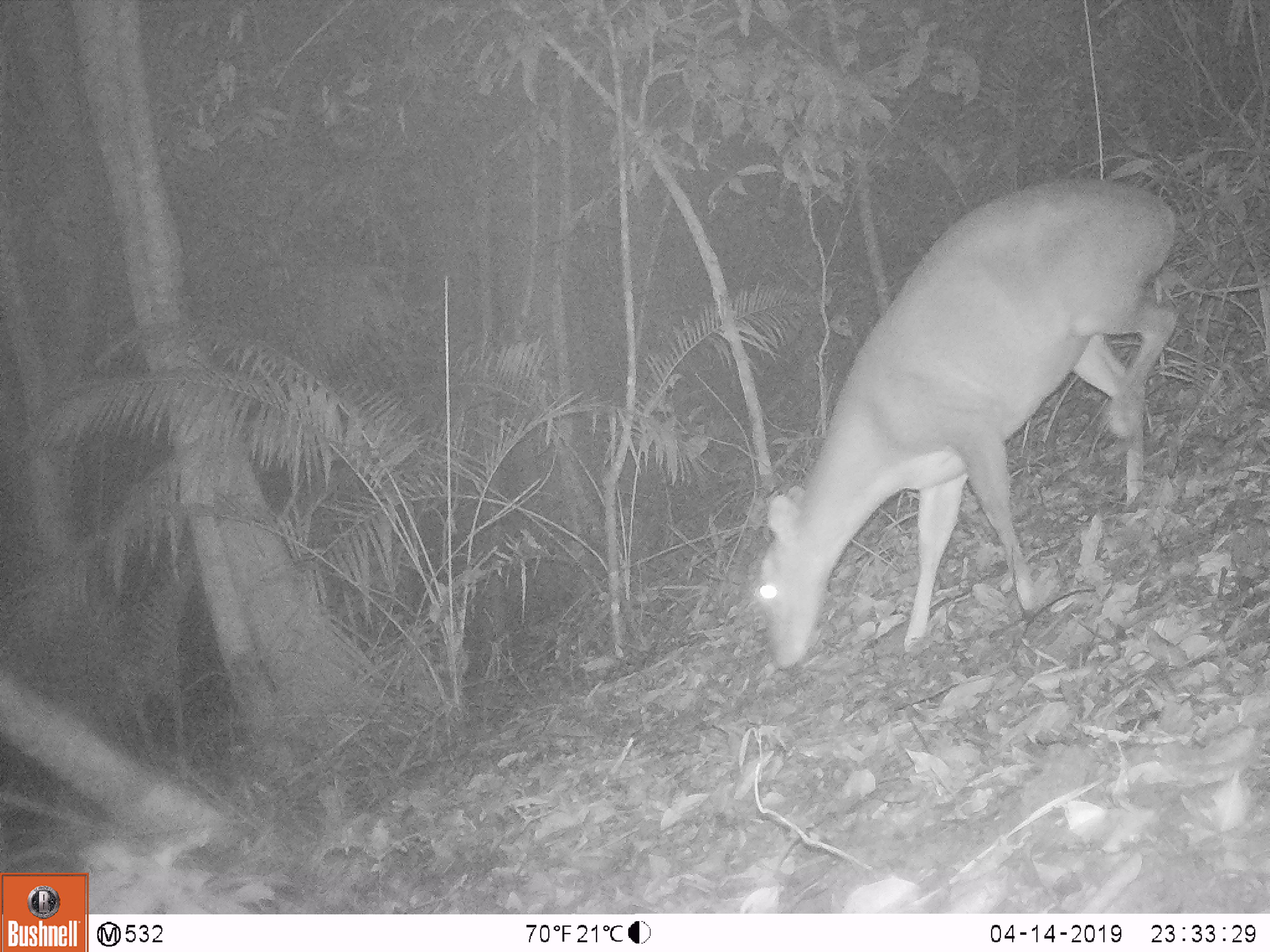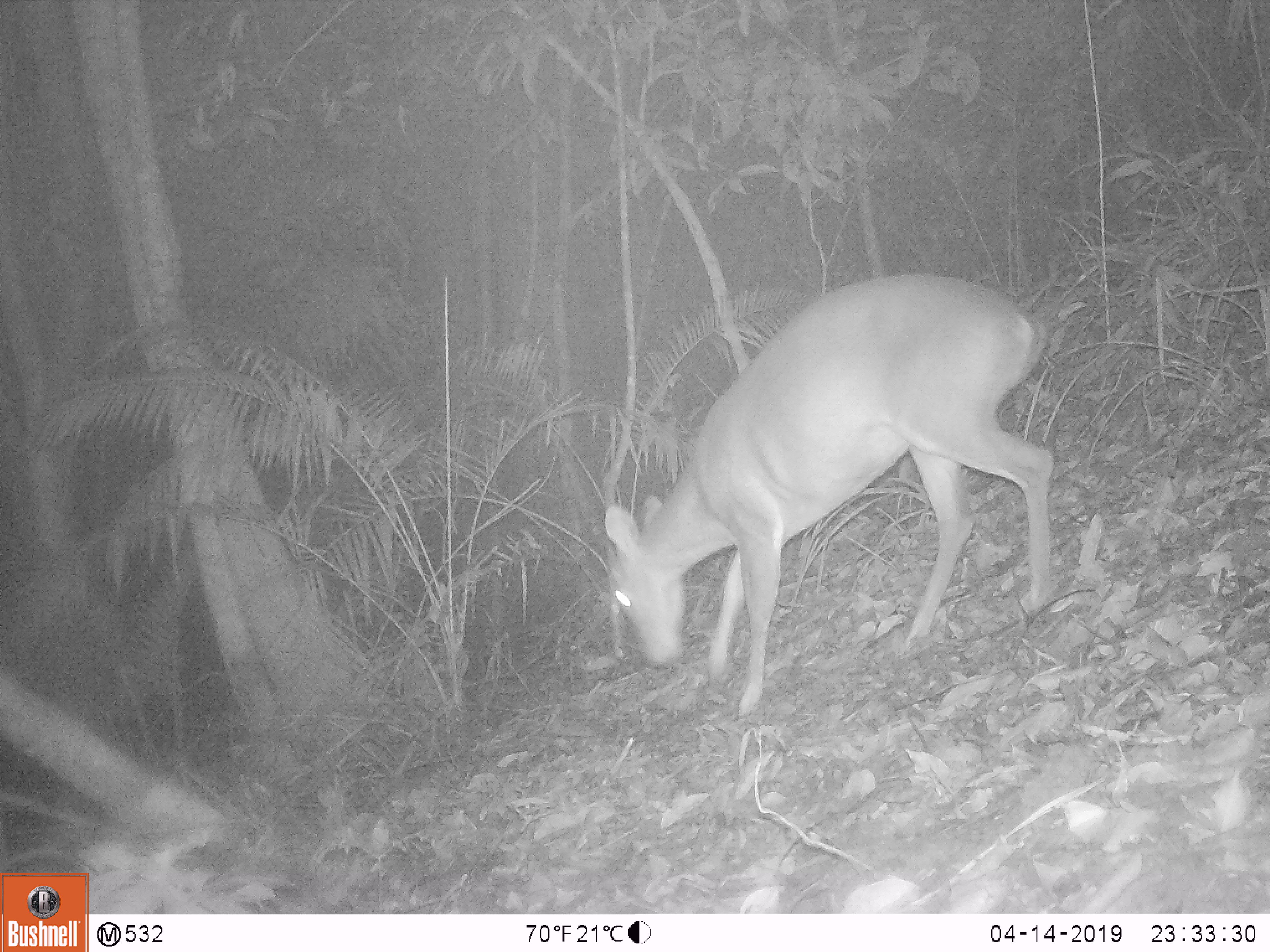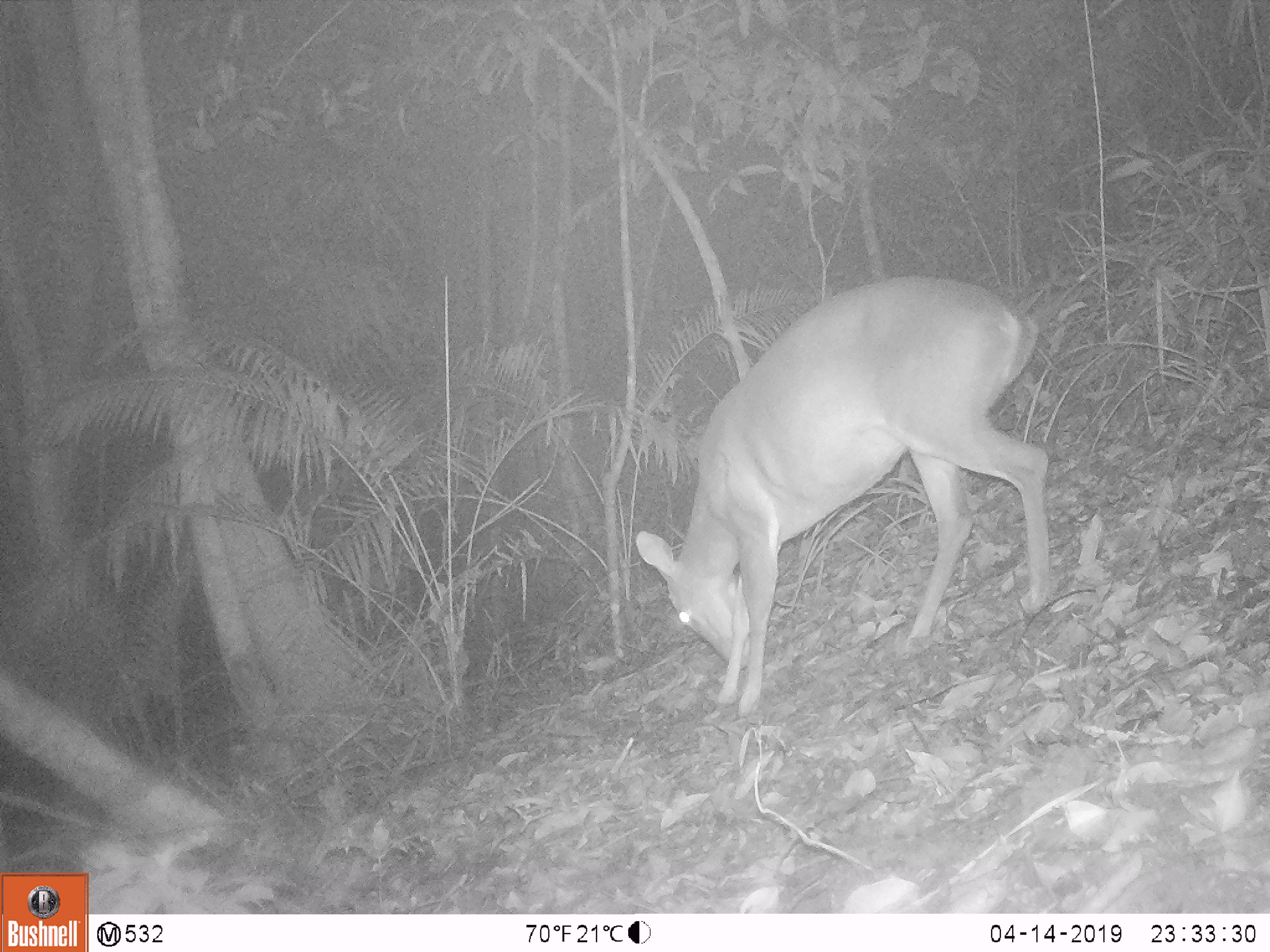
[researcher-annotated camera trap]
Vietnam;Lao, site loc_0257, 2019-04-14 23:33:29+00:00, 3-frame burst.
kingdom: Animalia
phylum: Chordata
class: Mammalia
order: Artiodactyla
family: Cervidae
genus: Muntiacus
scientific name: Muntiacus vuquangensis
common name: large-antlered muntjac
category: large antlered muntjac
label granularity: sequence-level